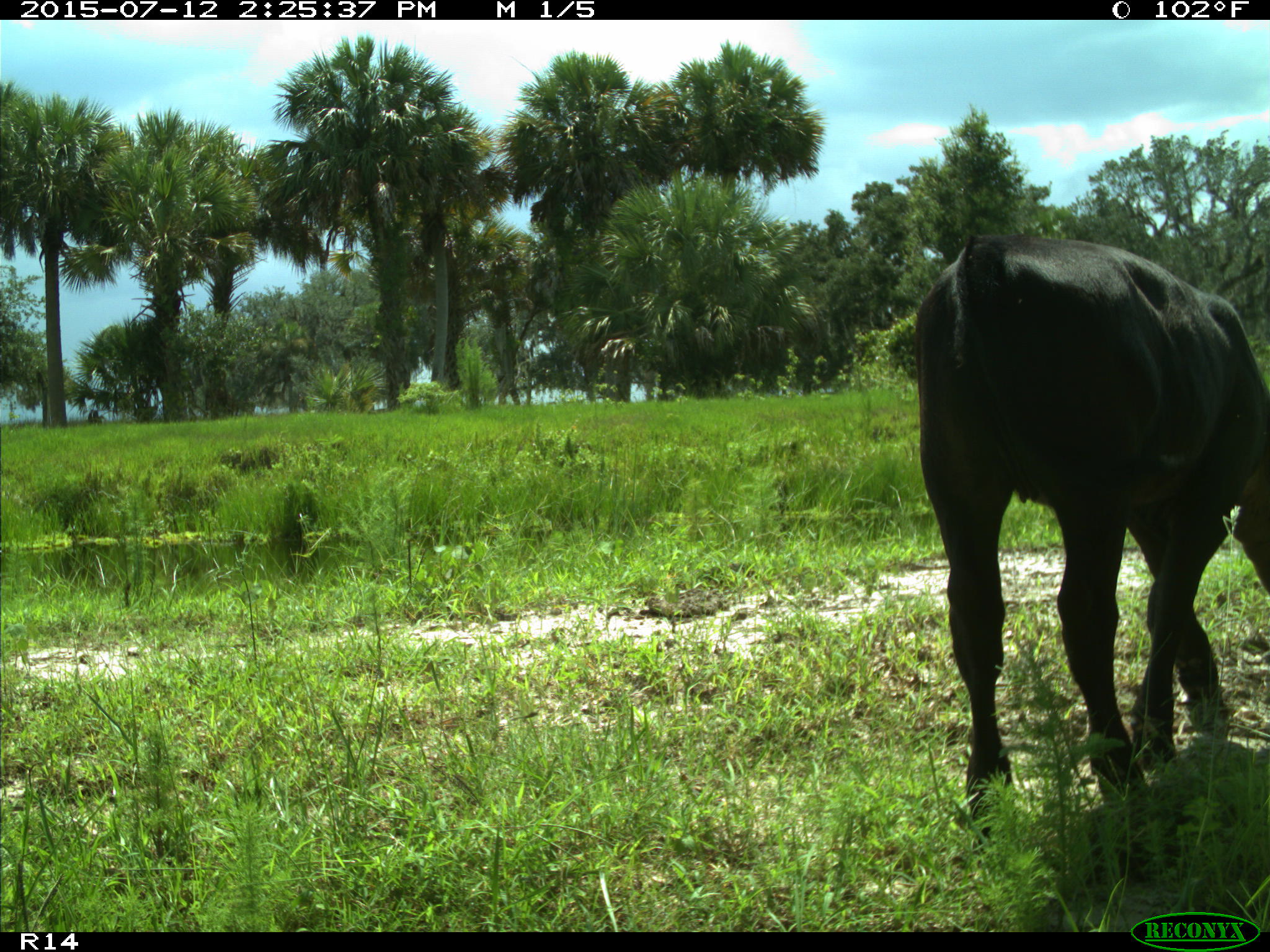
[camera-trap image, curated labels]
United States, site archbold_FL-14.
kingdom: Animalia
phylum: Chordata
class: Mammalia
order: Artiodactyla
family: Bovidae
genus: Bos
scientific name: Bos taurus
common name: domestic cow